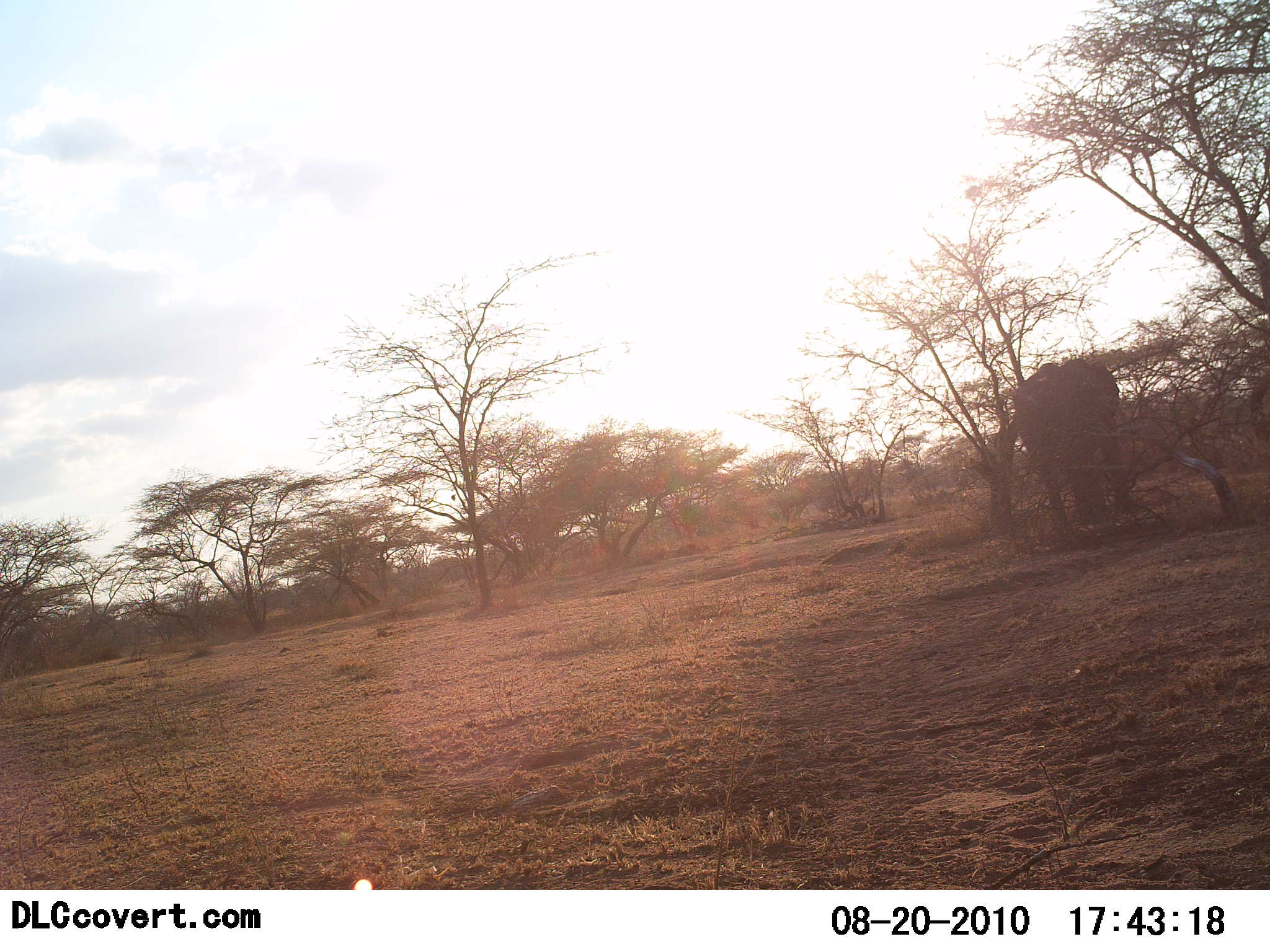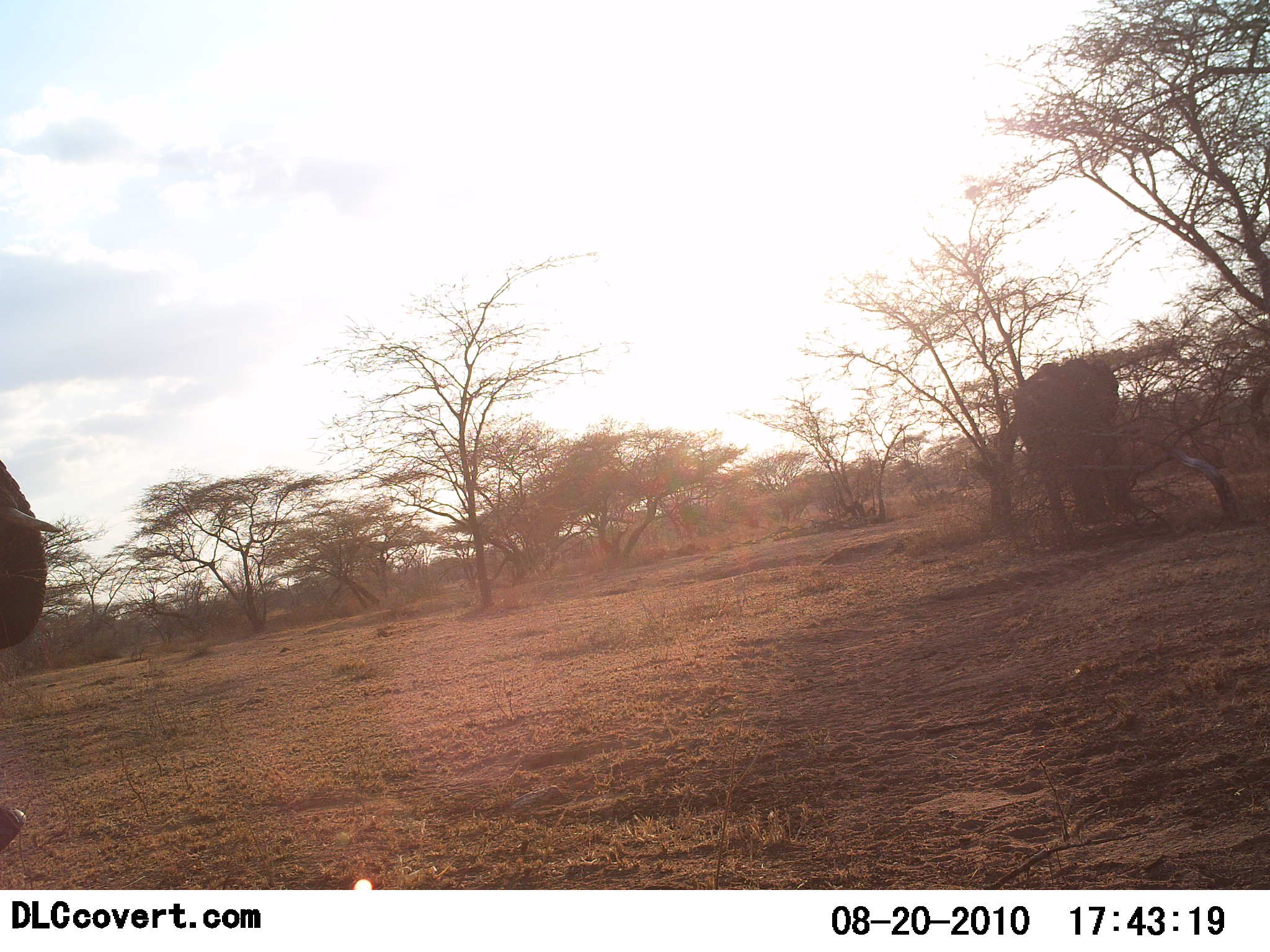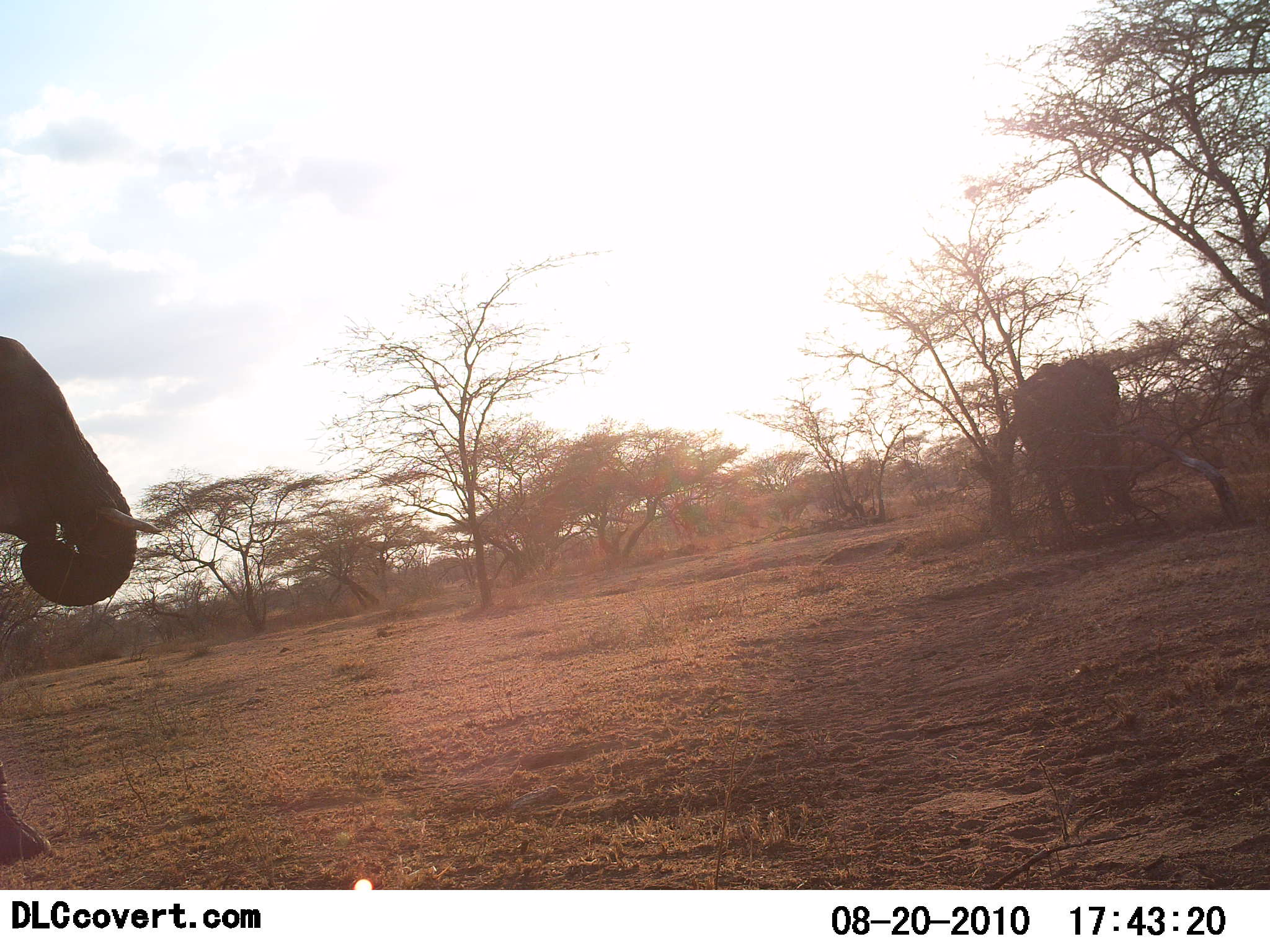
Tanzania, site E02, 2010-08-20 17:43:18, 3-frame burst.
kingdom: Animalia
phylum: Chordata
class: Mammalia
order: Proboscidea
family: Elephantidae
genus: Loxodonta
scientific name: Loxodonta africana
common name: african bush elephant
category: elephant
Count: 2.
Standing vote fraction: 70%.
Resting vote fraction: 0%.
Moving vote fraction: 83%.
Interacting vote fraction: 0%.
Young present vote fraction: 0%.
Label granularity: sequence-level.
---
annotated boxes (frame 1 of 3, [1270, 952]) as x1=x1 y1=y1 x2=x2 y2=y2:
animal: x1=1013 y1=357 x2=1136 y2=540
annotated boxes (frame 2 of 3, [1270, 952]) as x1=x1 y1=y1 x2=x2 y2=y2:
animal: x1=1011 y1=358 x2=1138 y2=543; x1=0 y1=459 x2=65 y2=651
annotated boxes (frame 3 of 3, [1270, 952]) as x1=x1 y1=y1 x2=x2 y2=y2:
animal: x1=0 y1=336 x2=163 y2=608; x1=1011 y1=358 x2=1134 y2=548